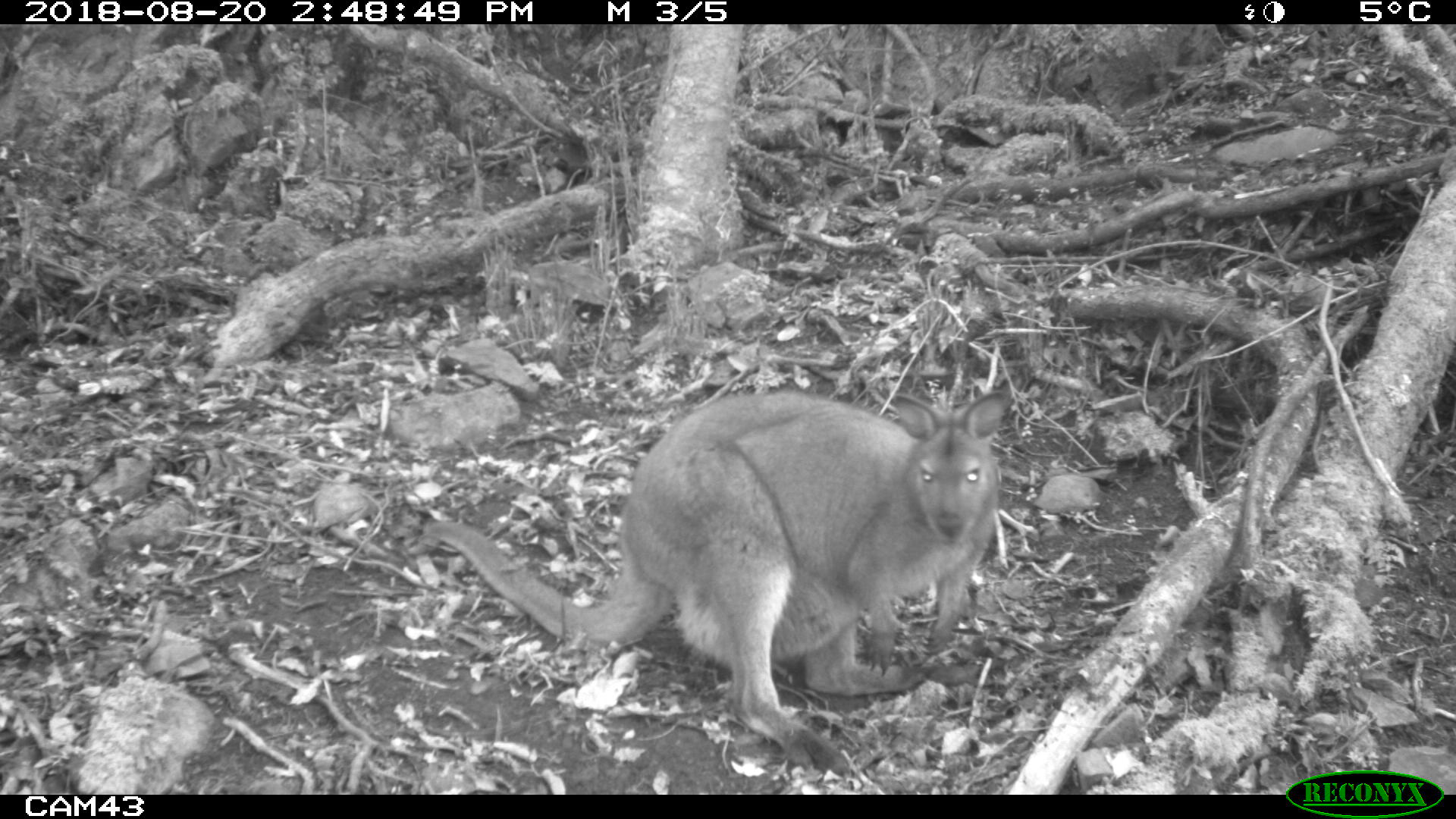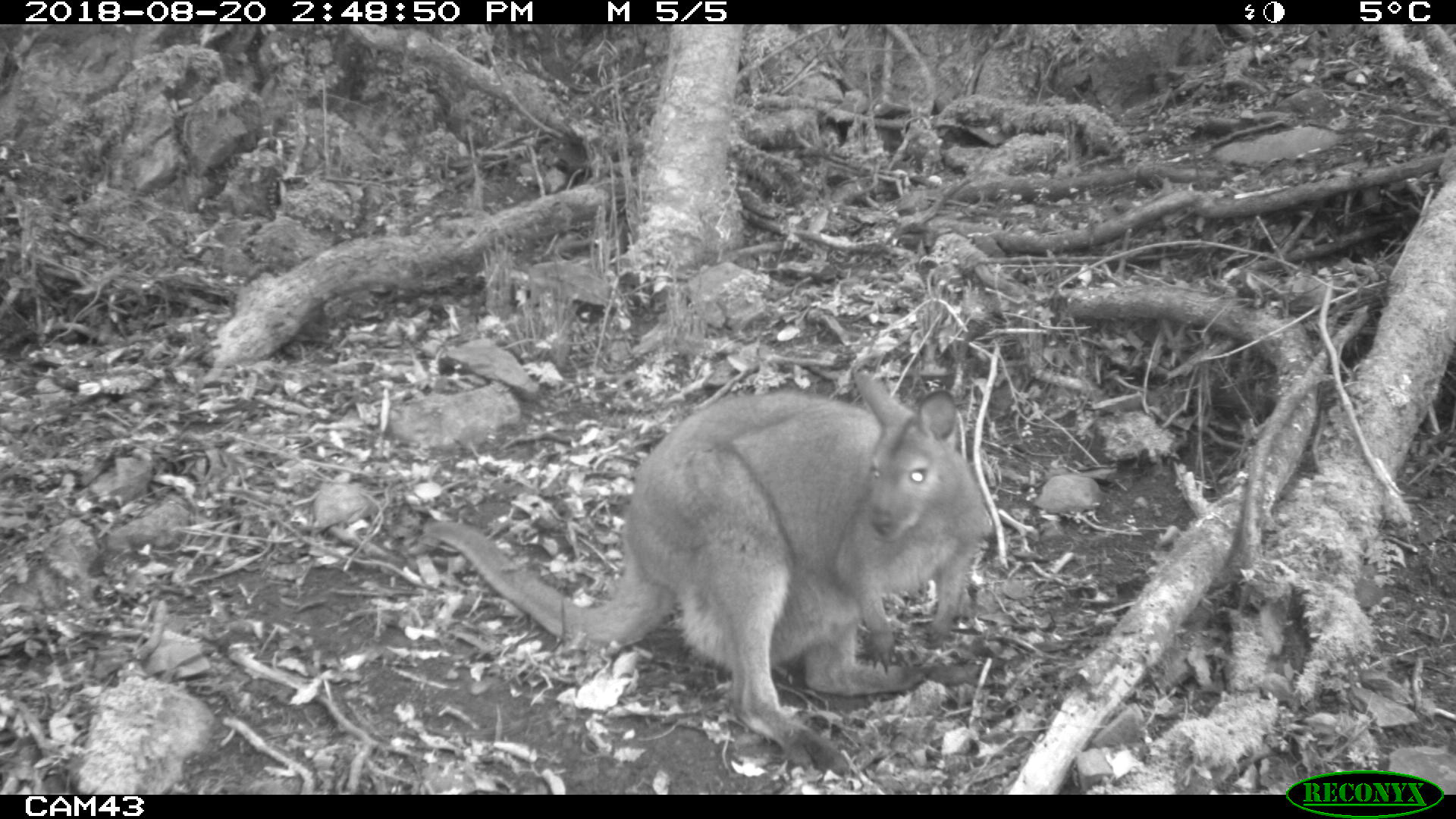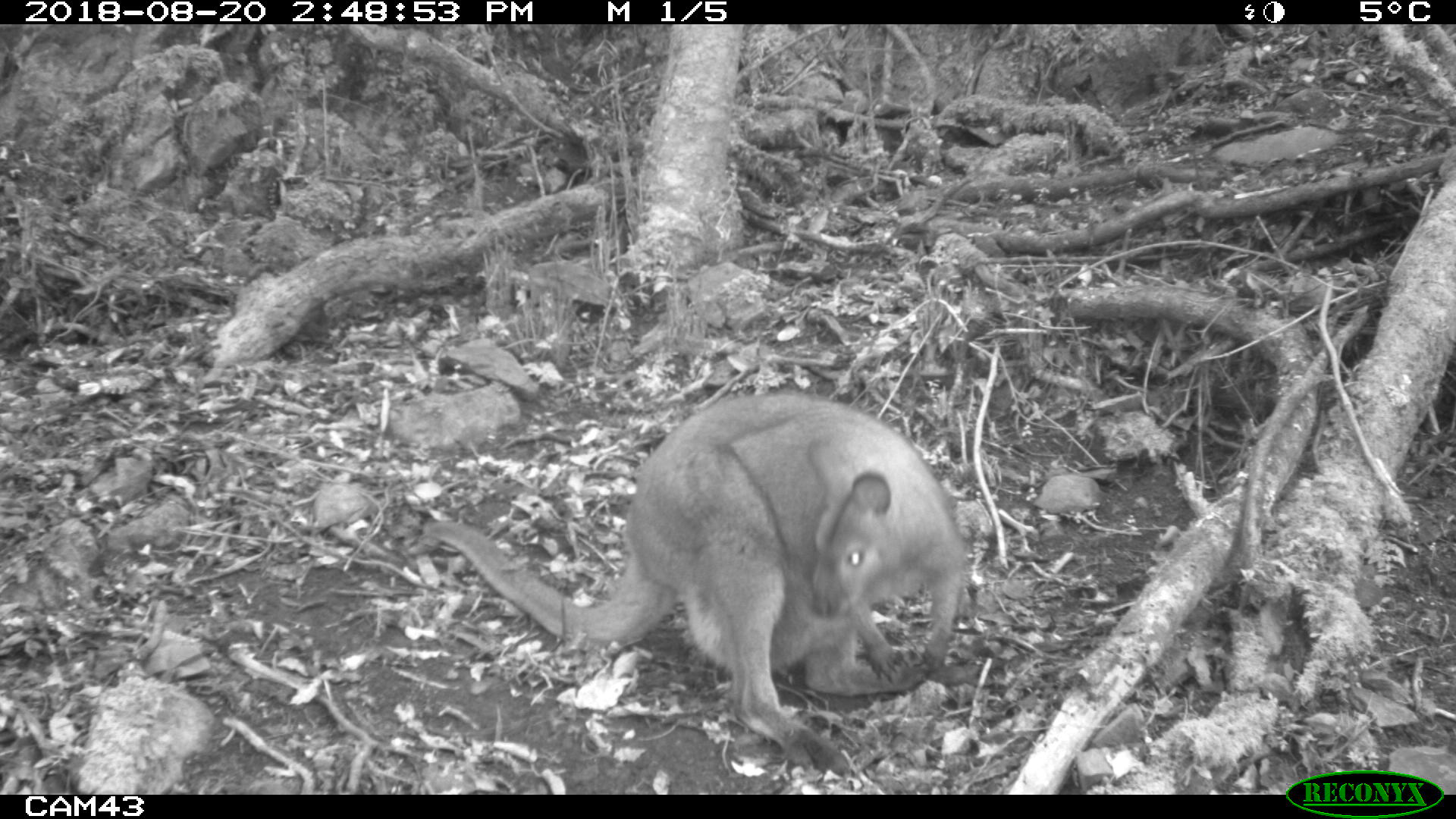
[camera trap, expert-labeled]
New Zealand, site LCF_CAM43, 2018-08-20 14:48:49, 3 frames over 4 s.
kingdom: Animalia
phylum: Chordata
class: Mammalia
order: Diprotodontia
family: Macropodidae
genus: Notamacropus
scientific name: Notamacropus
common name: wallaby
Wallaby (Notamacropus).